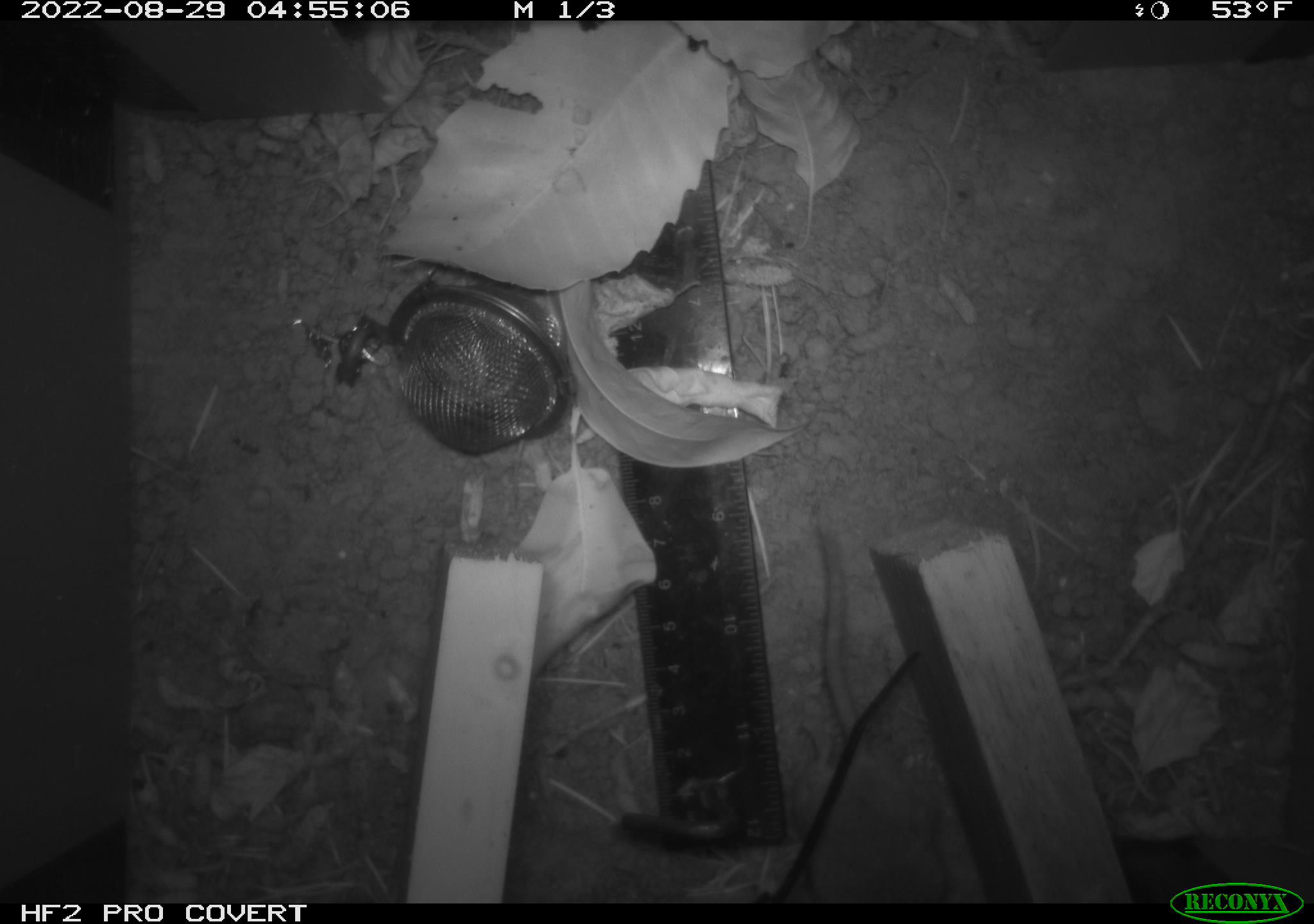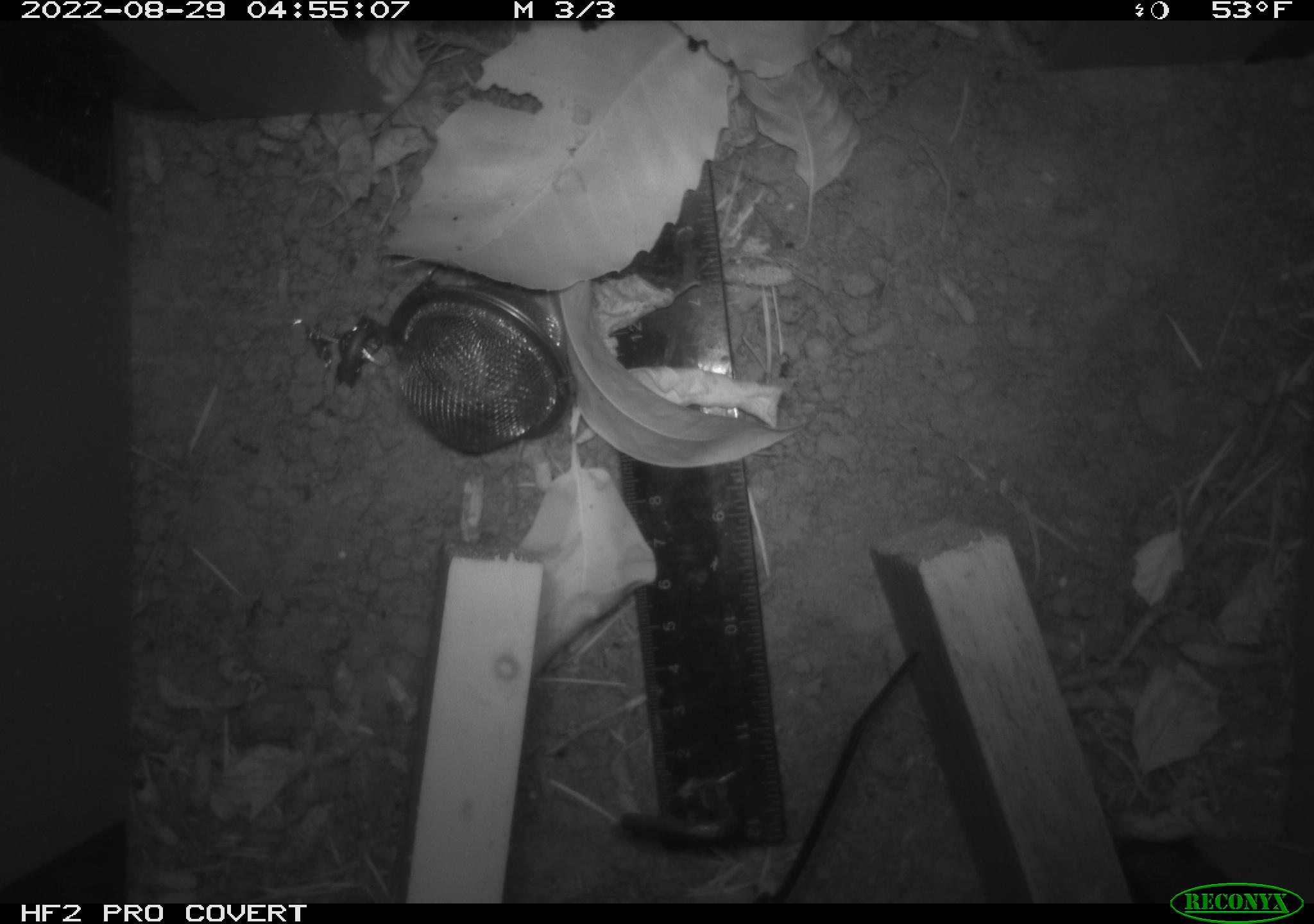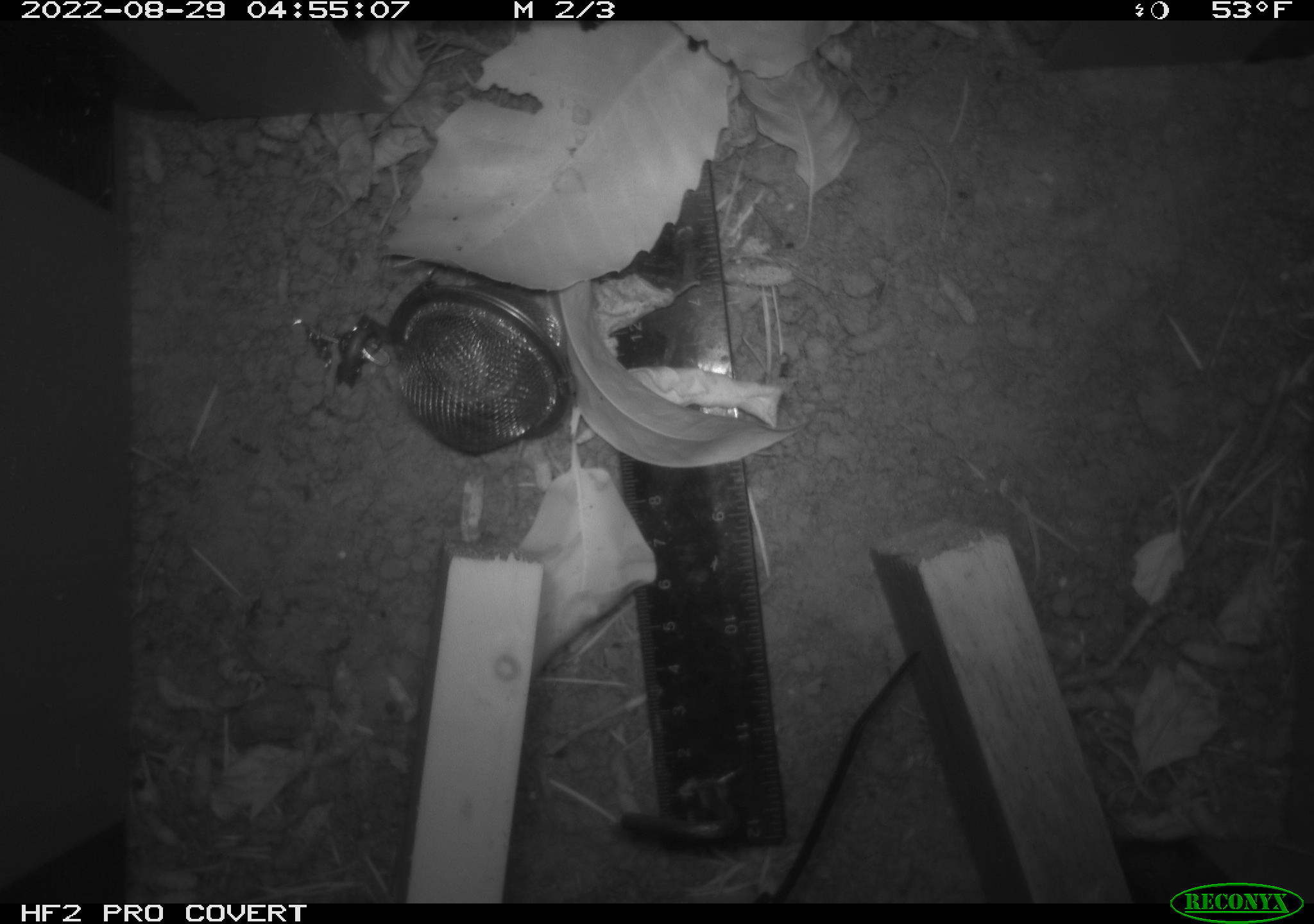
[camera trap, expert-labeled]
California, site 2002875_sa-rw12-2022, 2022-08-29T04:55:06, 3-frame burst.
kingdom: Animalia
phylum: Chordata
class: Mammalia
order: Rodentia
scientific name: Rodentia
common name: rodent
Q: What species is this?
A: Rodent (Rodentia).